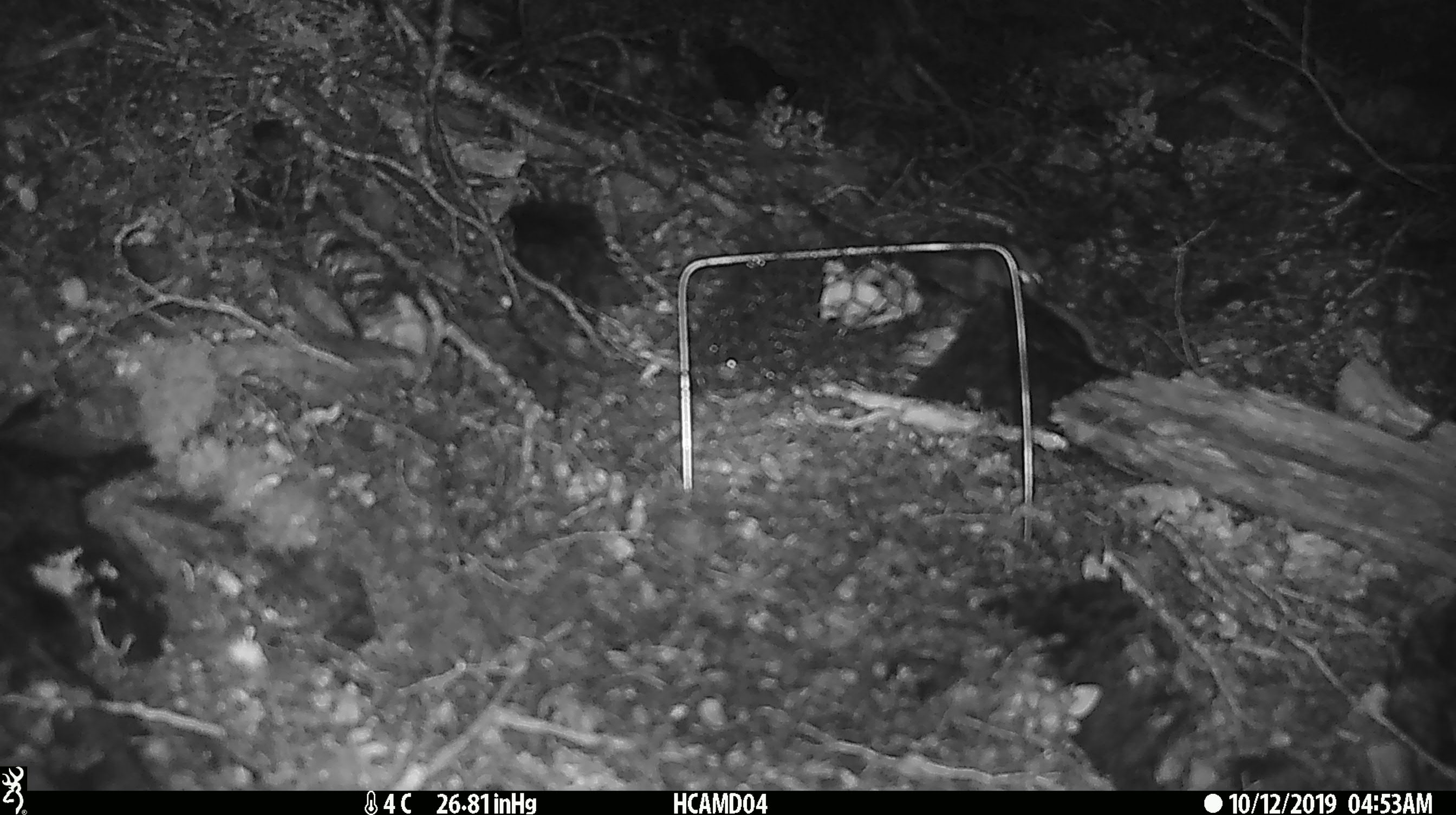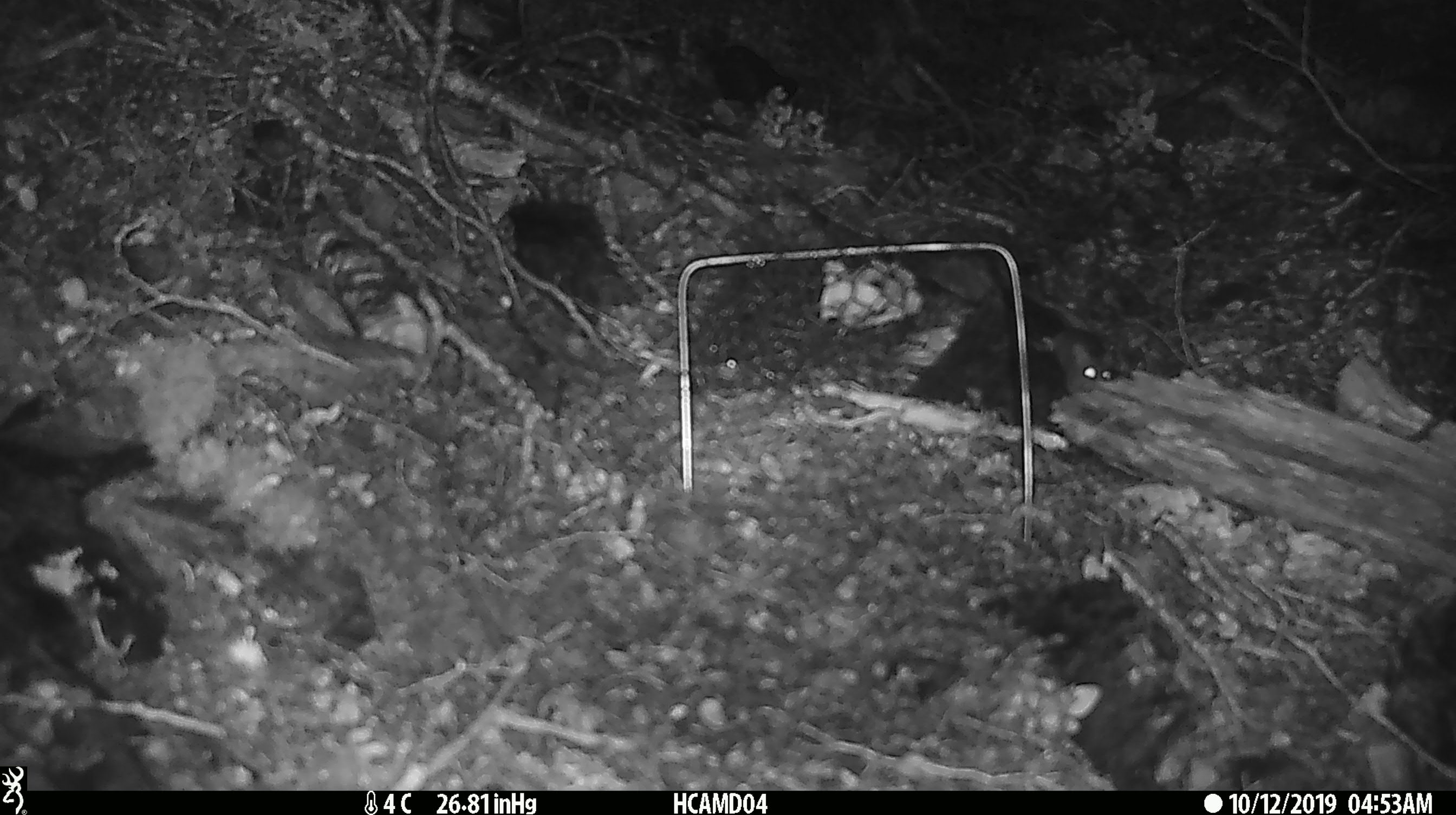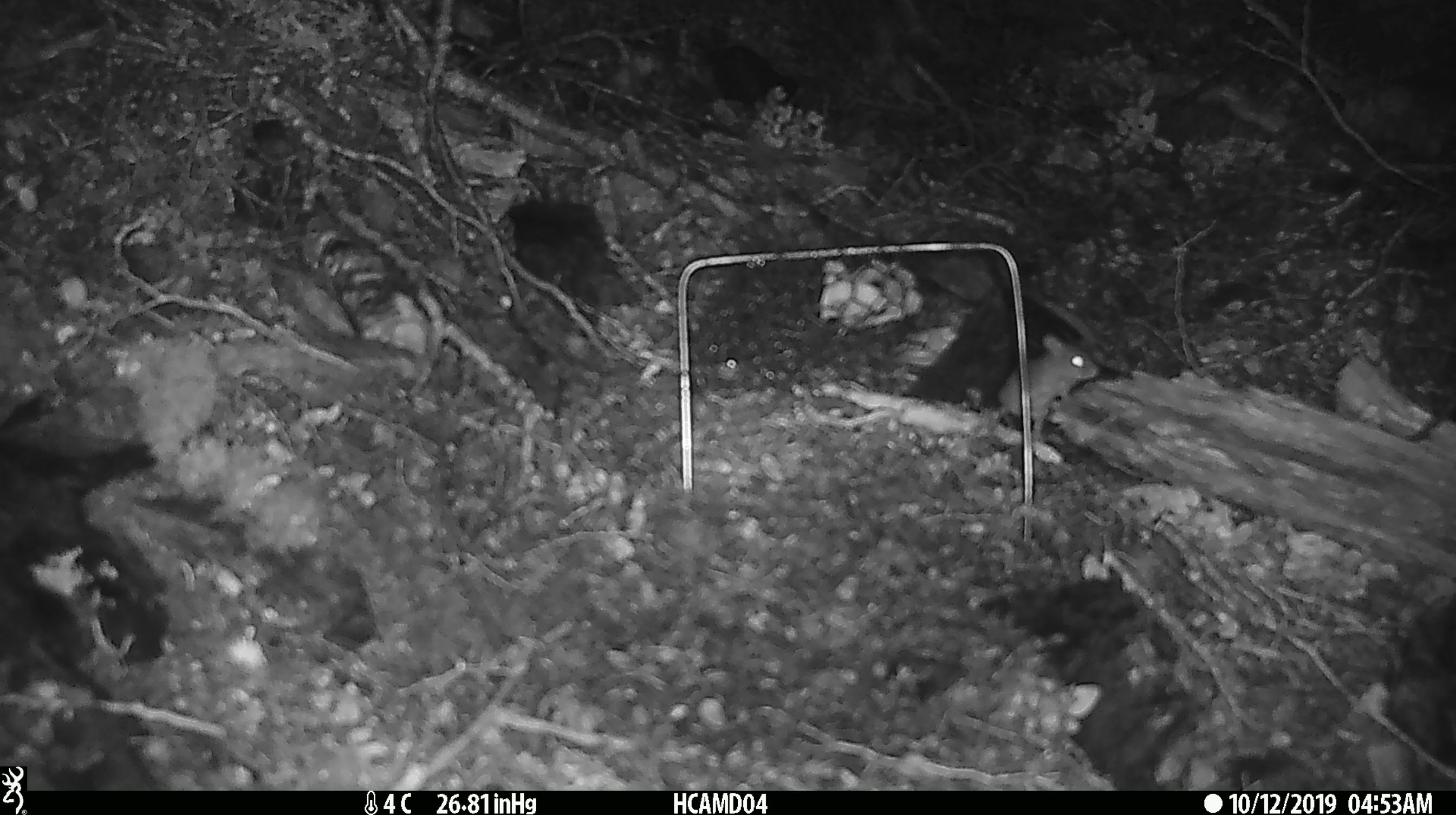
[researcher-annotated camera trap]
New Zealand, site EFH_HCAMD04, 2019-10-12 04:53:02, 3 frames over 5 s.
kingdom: Animalia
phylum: Chordata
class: Mammalia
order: Rodentia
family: Muridae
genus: Mus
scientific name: Mus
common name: mouse